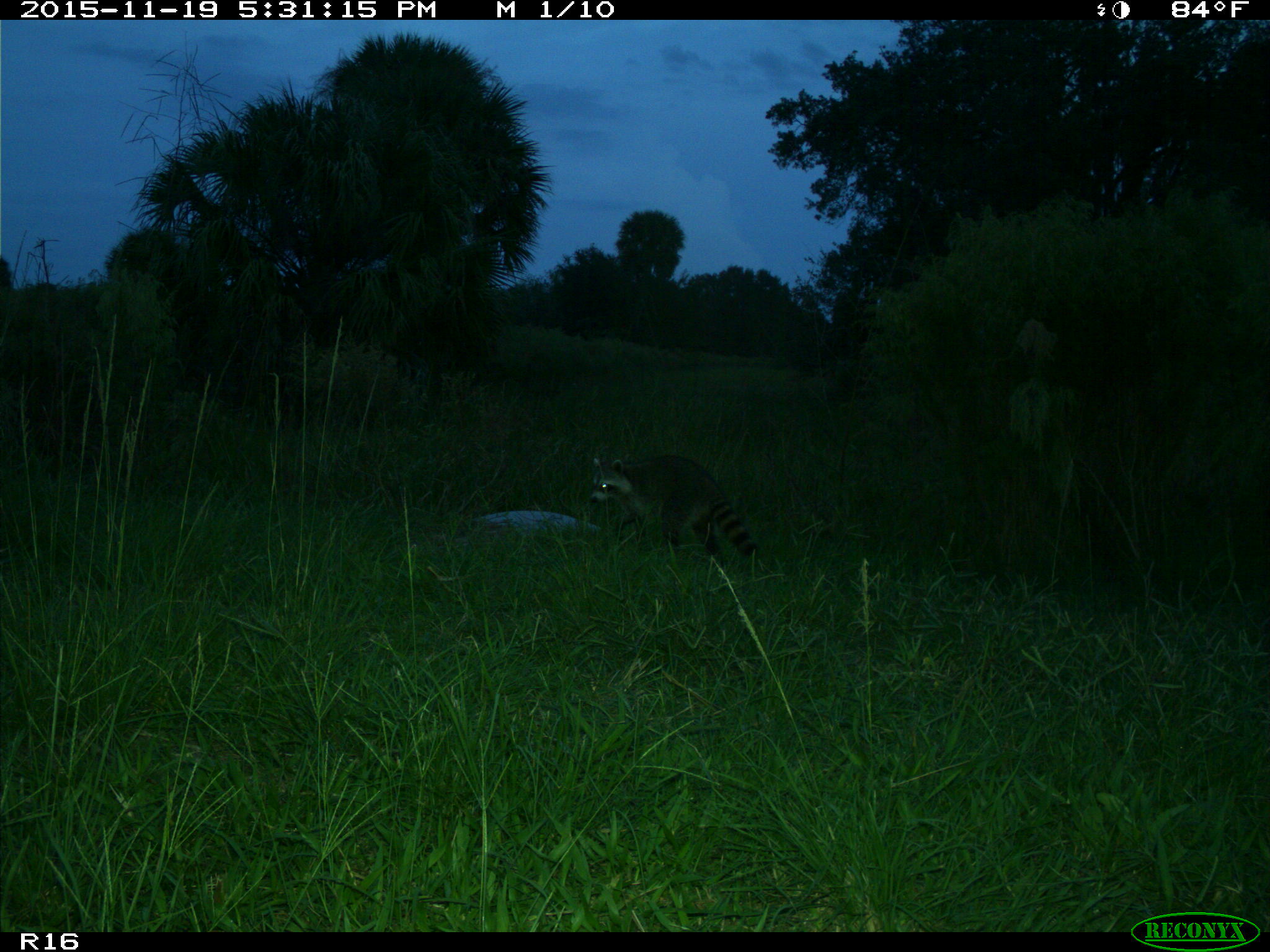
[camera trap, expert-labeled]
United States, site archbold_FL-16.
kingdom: Animalia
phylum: Chordata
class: Mammalia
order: Carnivora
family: Procyonidae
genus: Procyon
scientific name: Procyon lotor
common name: common raccoon